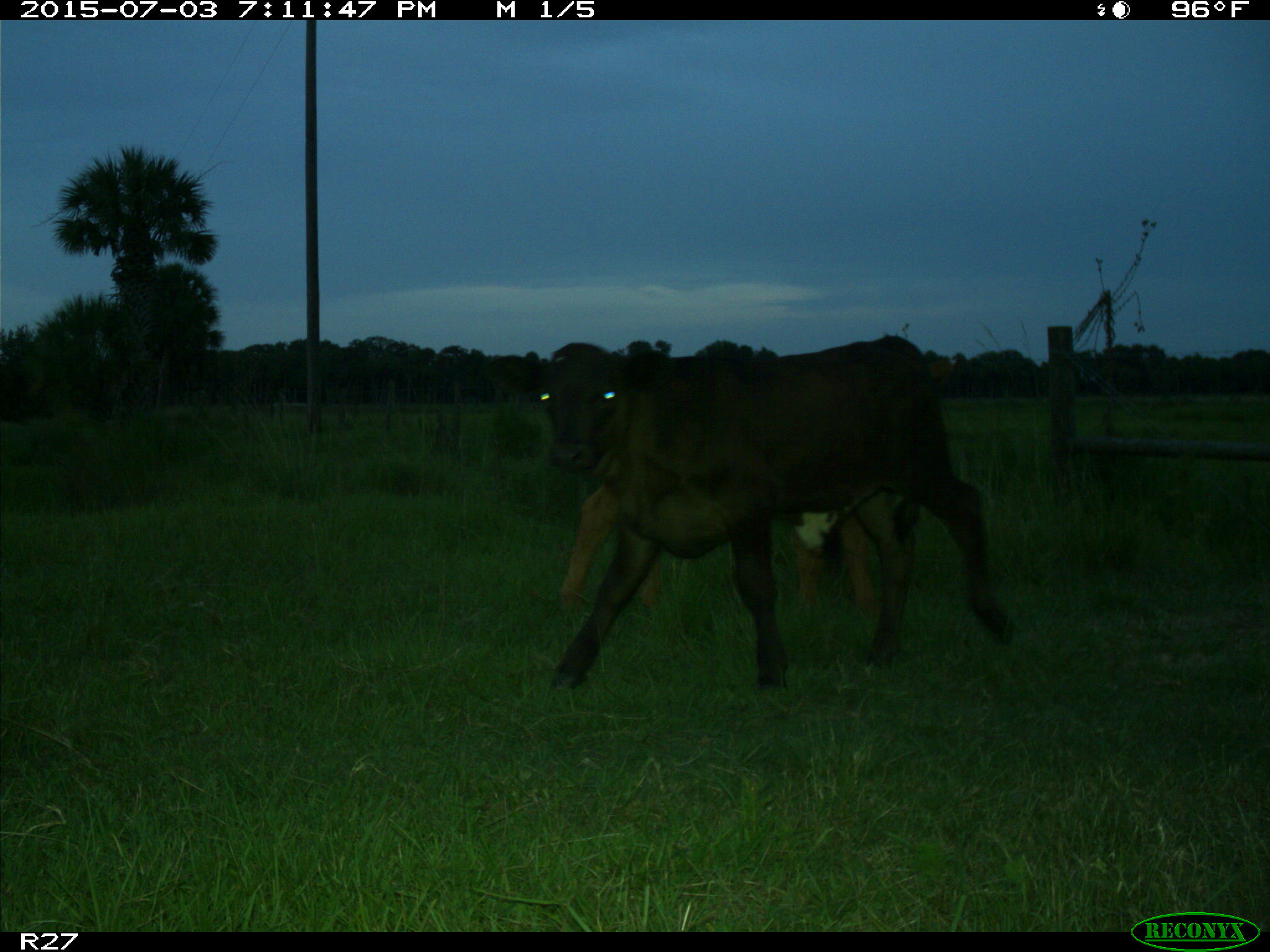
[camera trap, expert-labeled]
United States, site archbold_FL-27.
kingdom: Animalia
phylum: Chordata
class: Mammalia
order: Artiodactyla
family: Bovidae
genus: Bos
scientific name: Bos taurus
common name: domestic cow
Bos taurus (domestic cow).